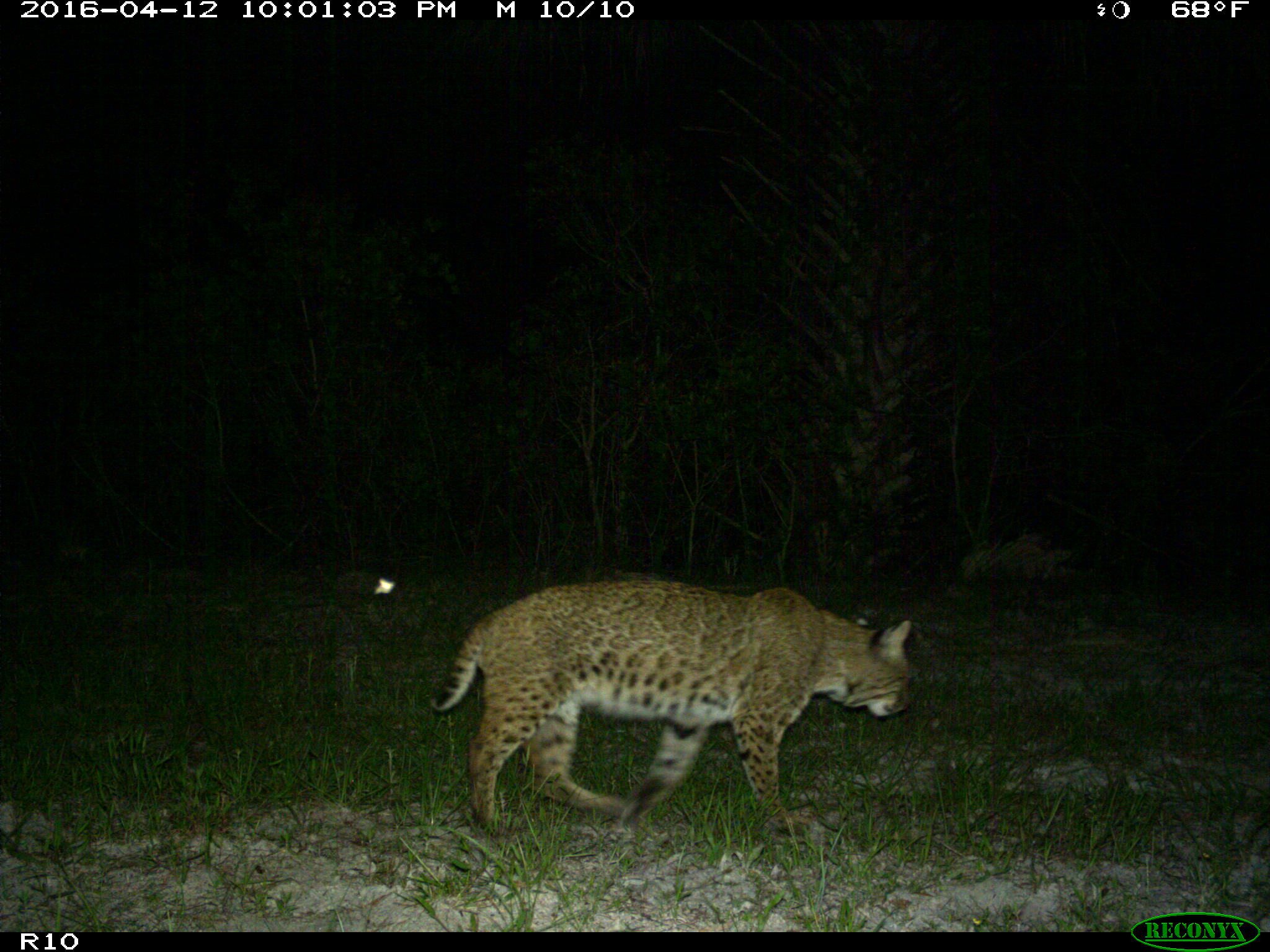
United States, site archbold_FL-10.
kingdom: Animalia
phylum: Chordata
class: Mammalia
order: Carnivora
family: Felidae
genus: Lynx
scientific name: Lynx rufus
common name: bobcat